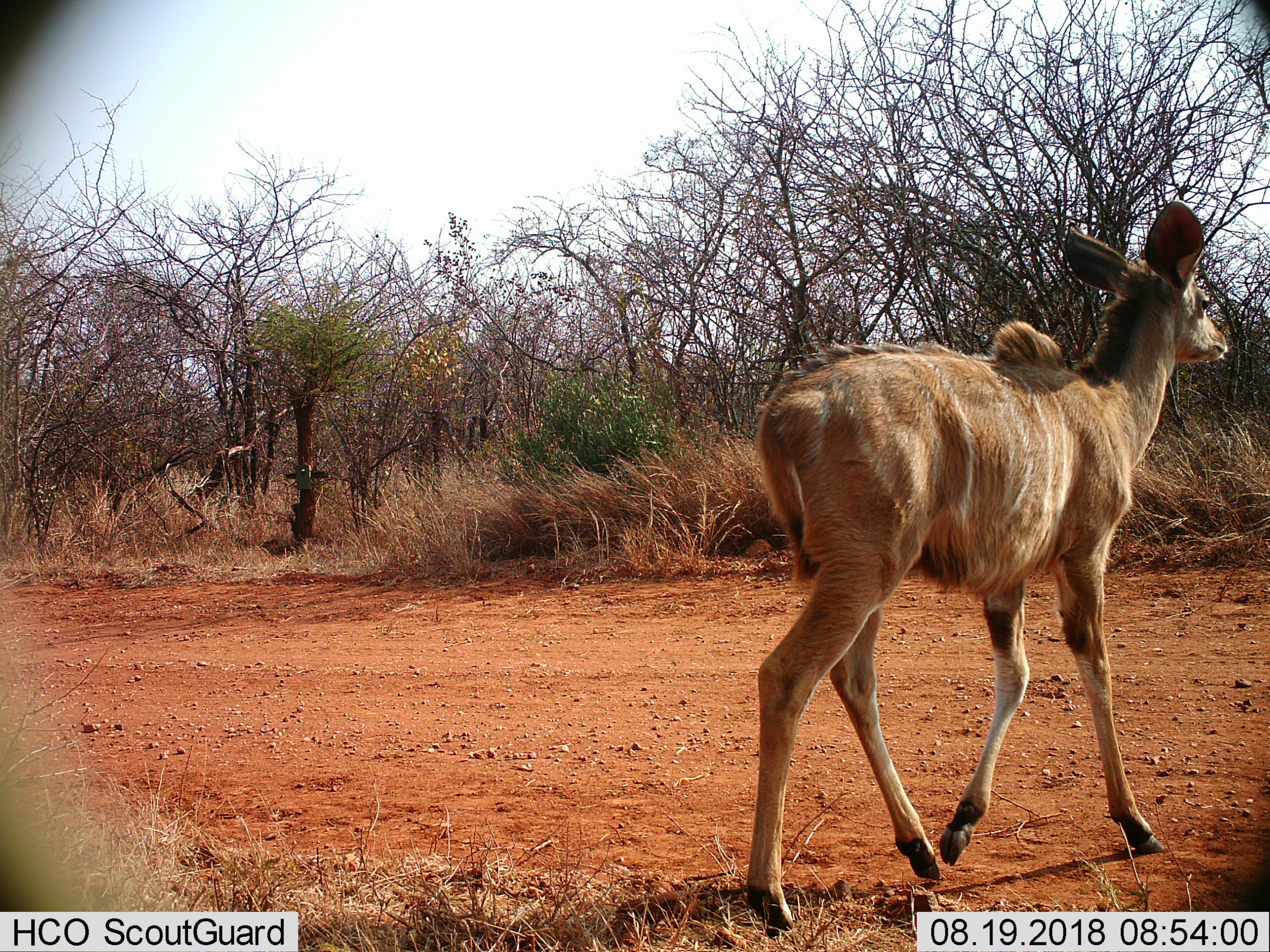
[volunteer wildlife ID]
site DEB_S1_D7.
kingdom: Animalia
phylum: Chordata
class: Mammalia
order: Artiodactyla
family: Bovidae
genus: Tragelaphus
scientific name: Tragelaphus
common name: kudu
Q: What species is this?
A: Kudu (Tragelaphus).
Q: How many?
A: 1.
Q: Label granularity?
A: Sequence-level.